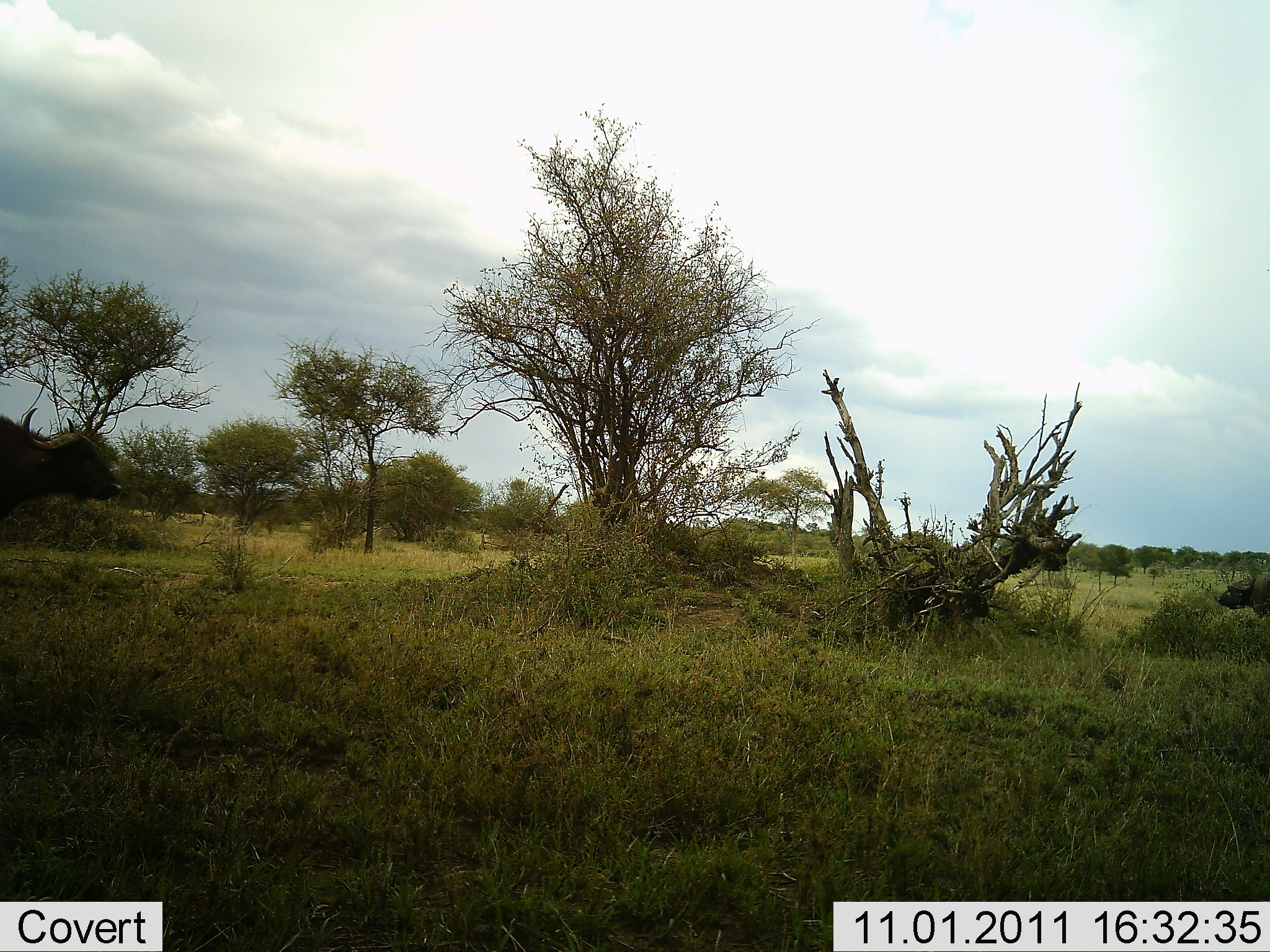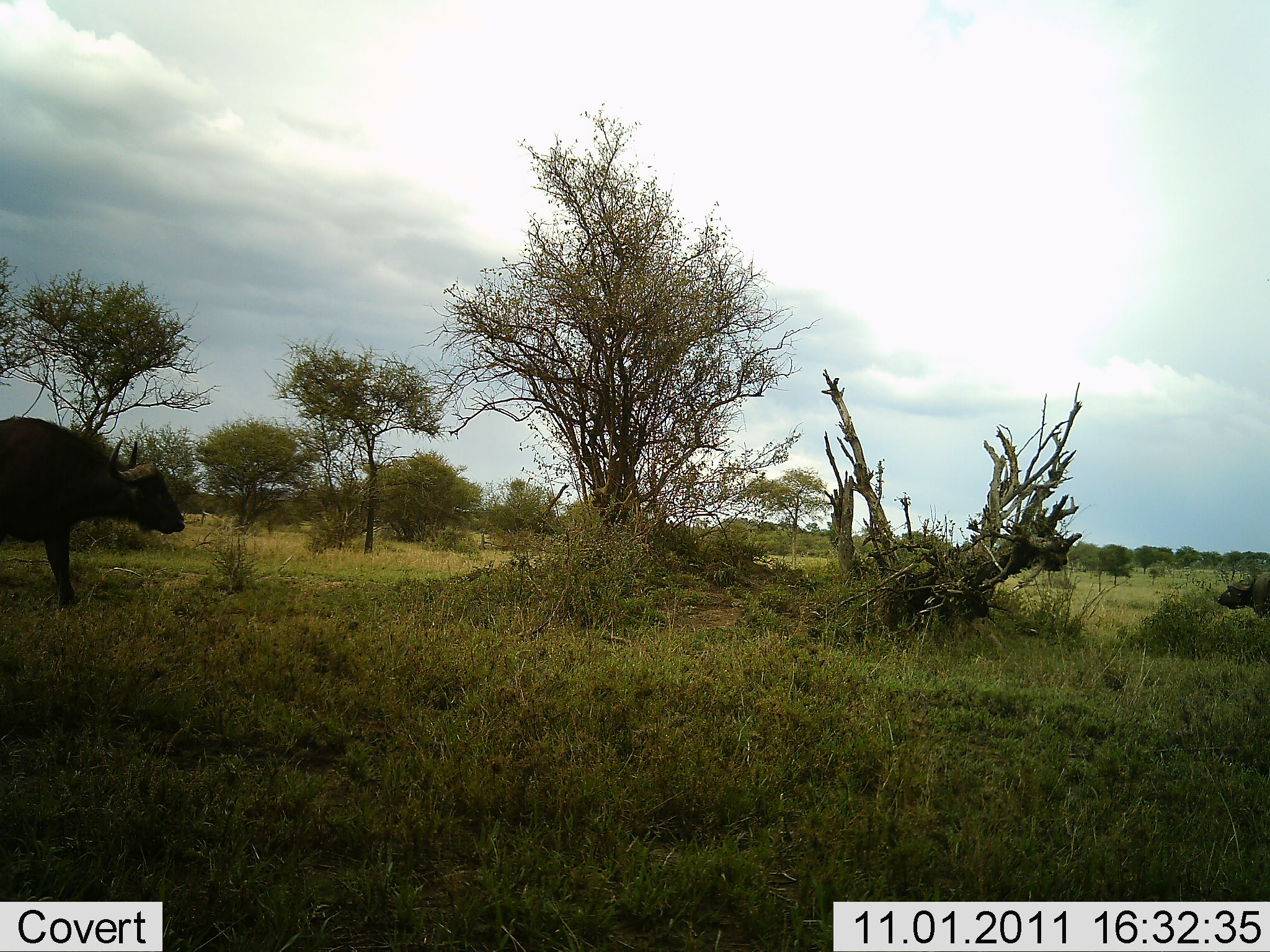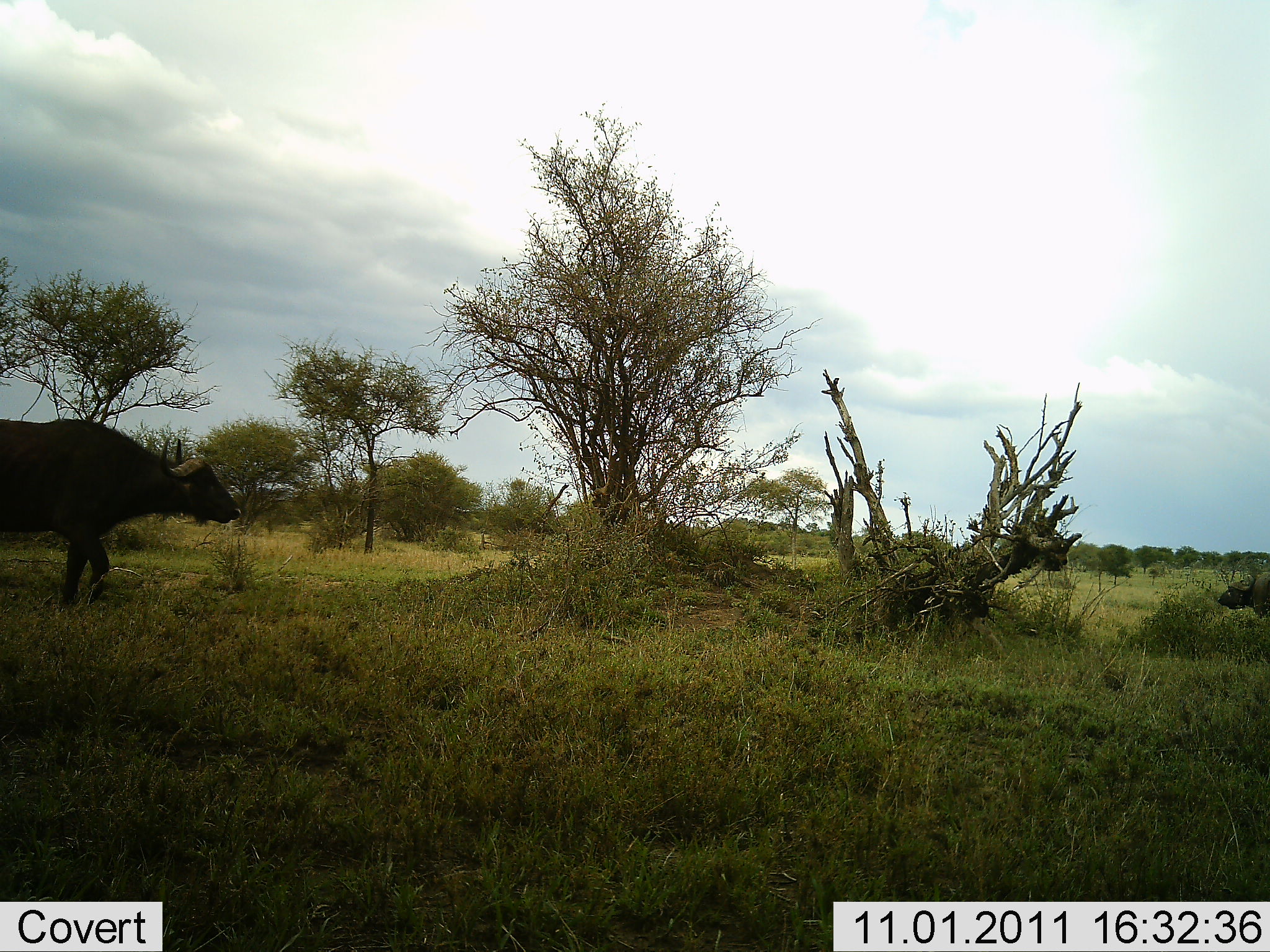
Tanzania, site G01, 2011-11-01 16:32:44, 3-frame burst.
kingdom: Animalia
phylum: Chordata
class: Mammalia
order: Artiodactyla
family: Bovidae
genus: Syncerus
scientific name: Syncerus caffer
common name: cape buffalo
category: buffalo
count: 1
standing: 17%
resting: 0%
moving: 100%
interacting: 0%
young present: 0%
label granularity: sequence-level